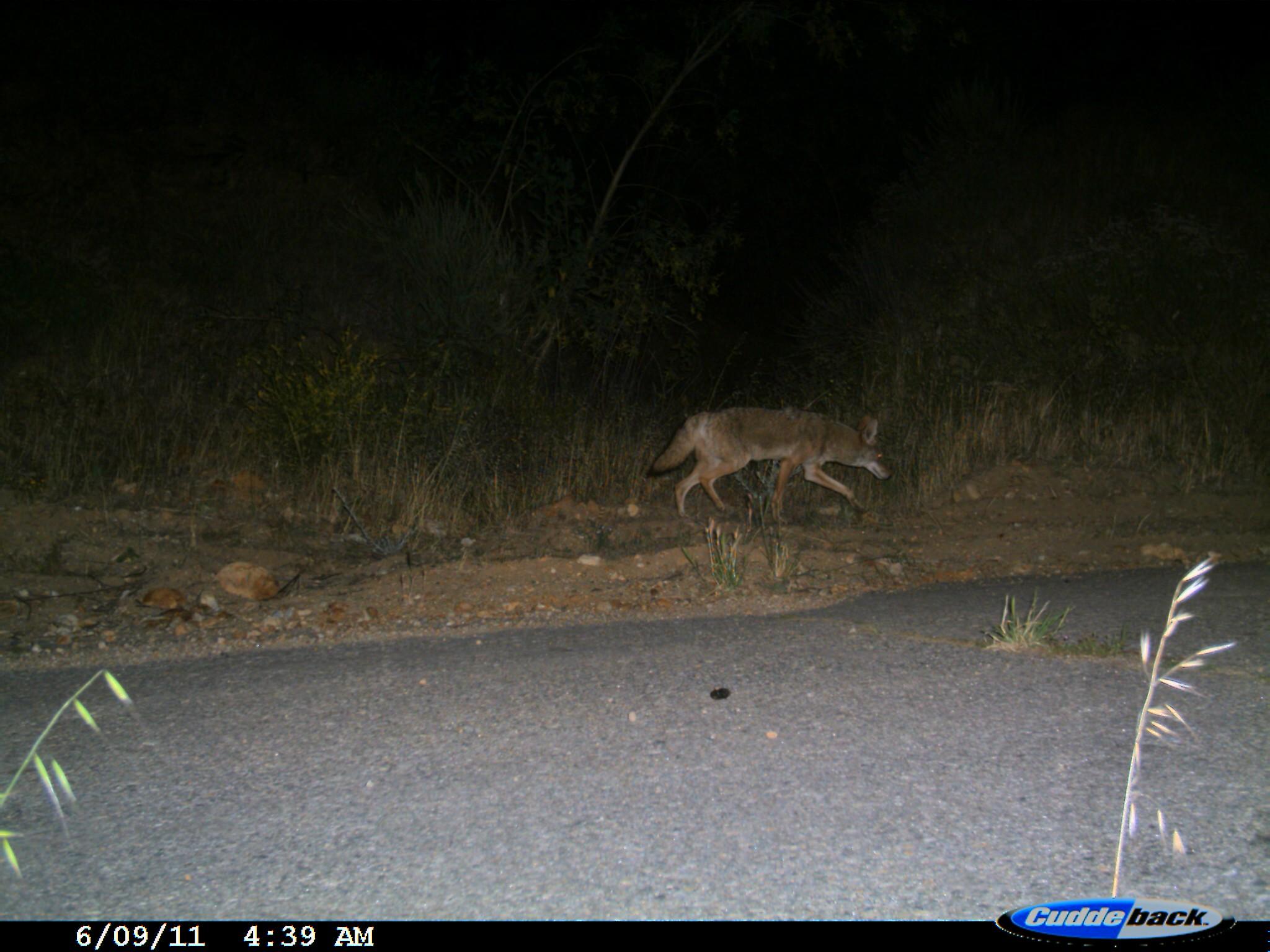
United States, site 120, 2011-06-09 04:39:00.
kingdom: Animalia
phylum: Chordata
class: Mammalia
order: Carnivora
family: Canidae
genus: Canis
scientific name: Canis latrans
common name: coyote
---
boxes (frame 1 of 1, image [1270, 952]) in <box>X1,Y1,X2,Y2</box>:
coyote: <box>649,397,892,527</box>